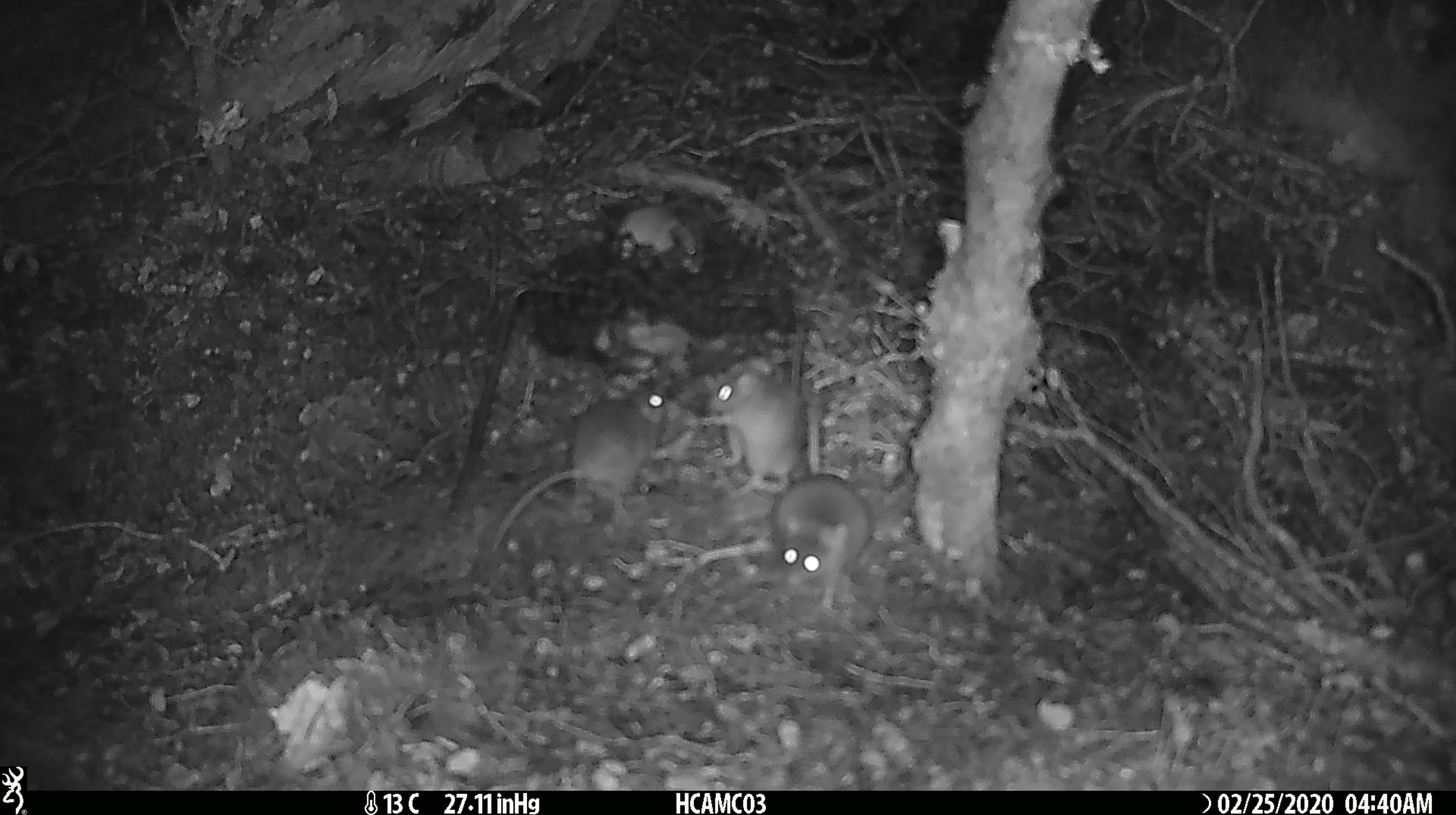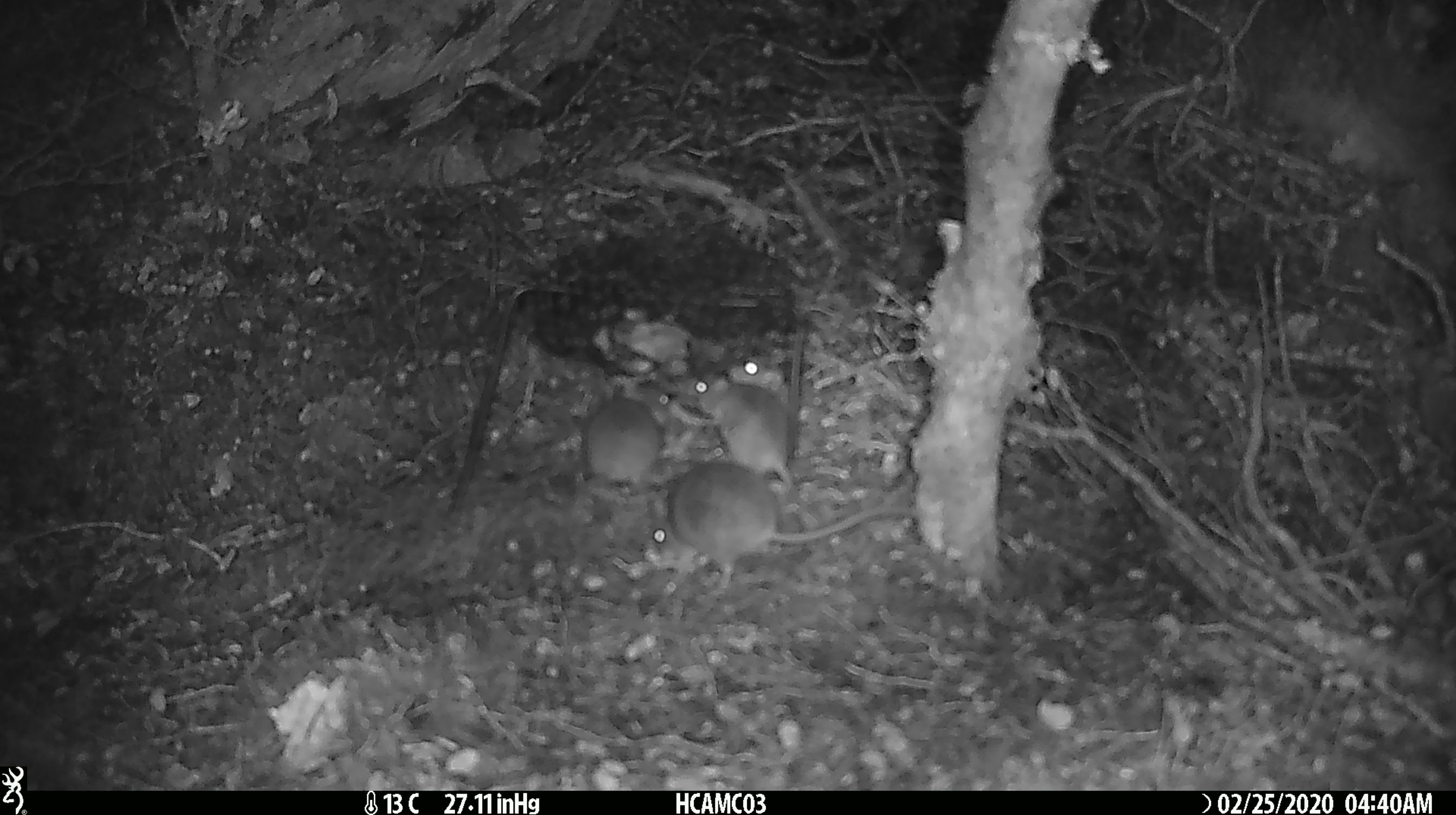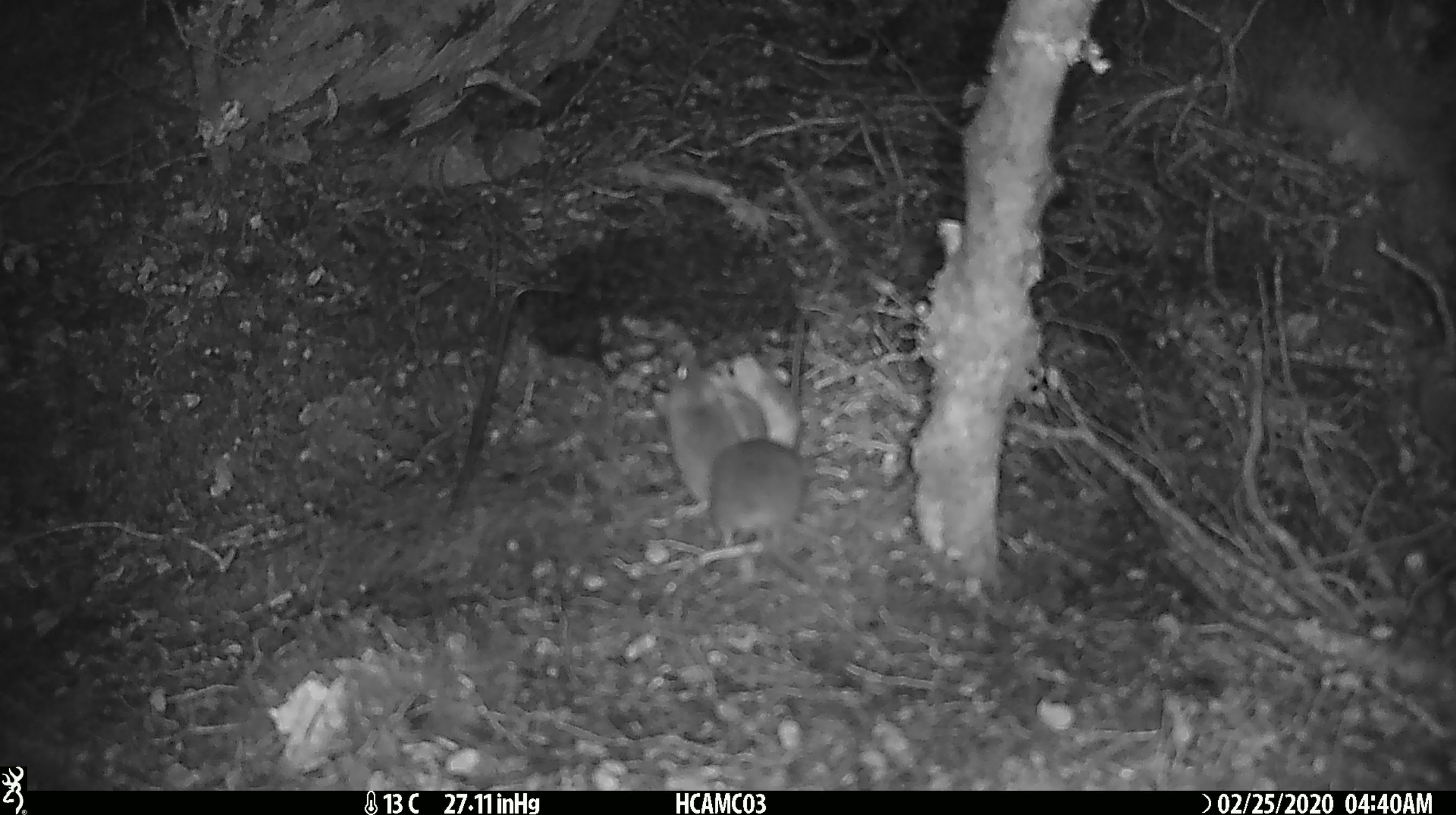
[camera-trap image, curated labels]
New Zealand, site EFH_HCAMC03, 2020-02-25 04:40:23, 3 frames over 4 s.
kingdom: Animalia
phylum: Chordata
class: Mammalia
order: Rodentia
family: Muridae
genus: Mus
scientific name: Mus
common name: mouse